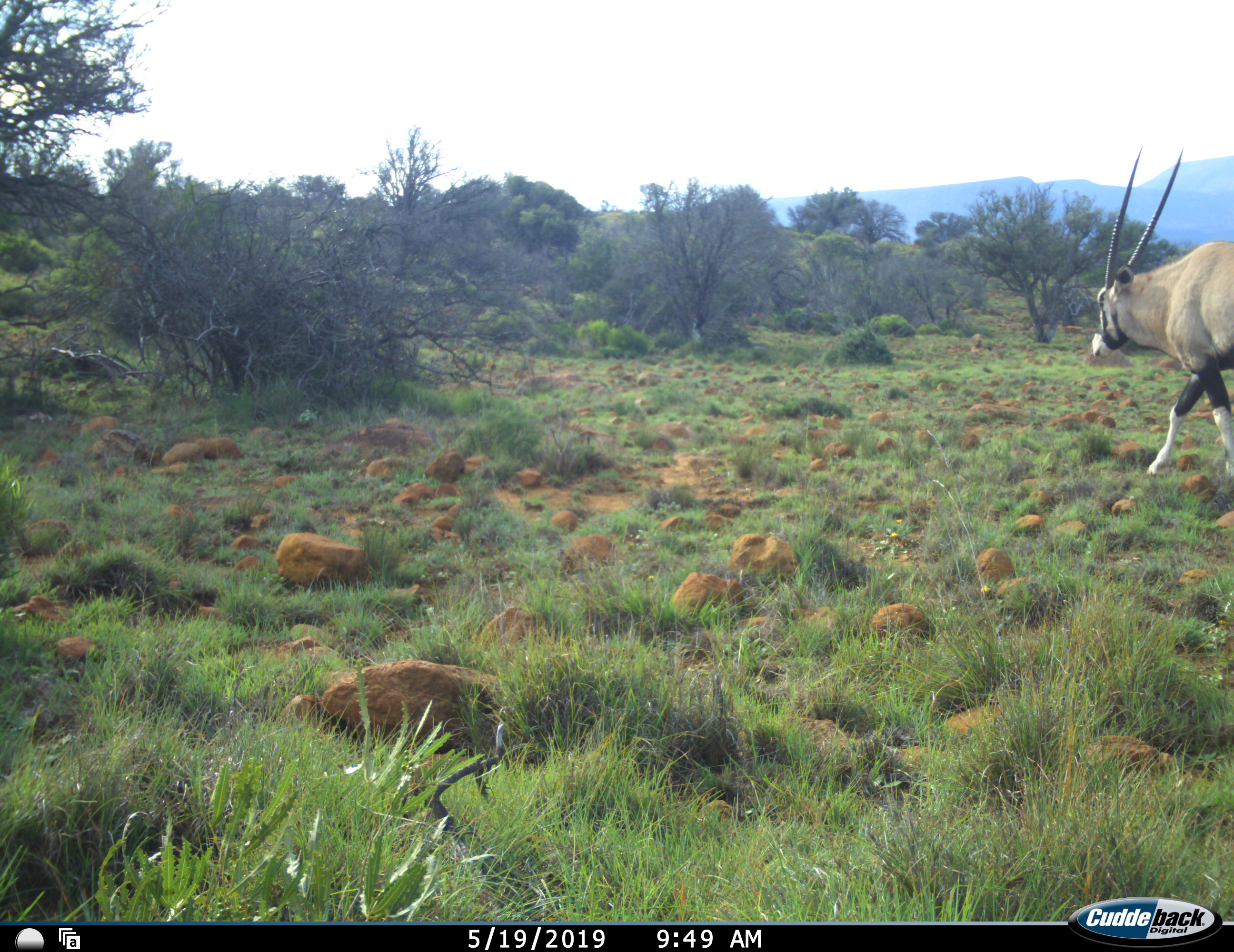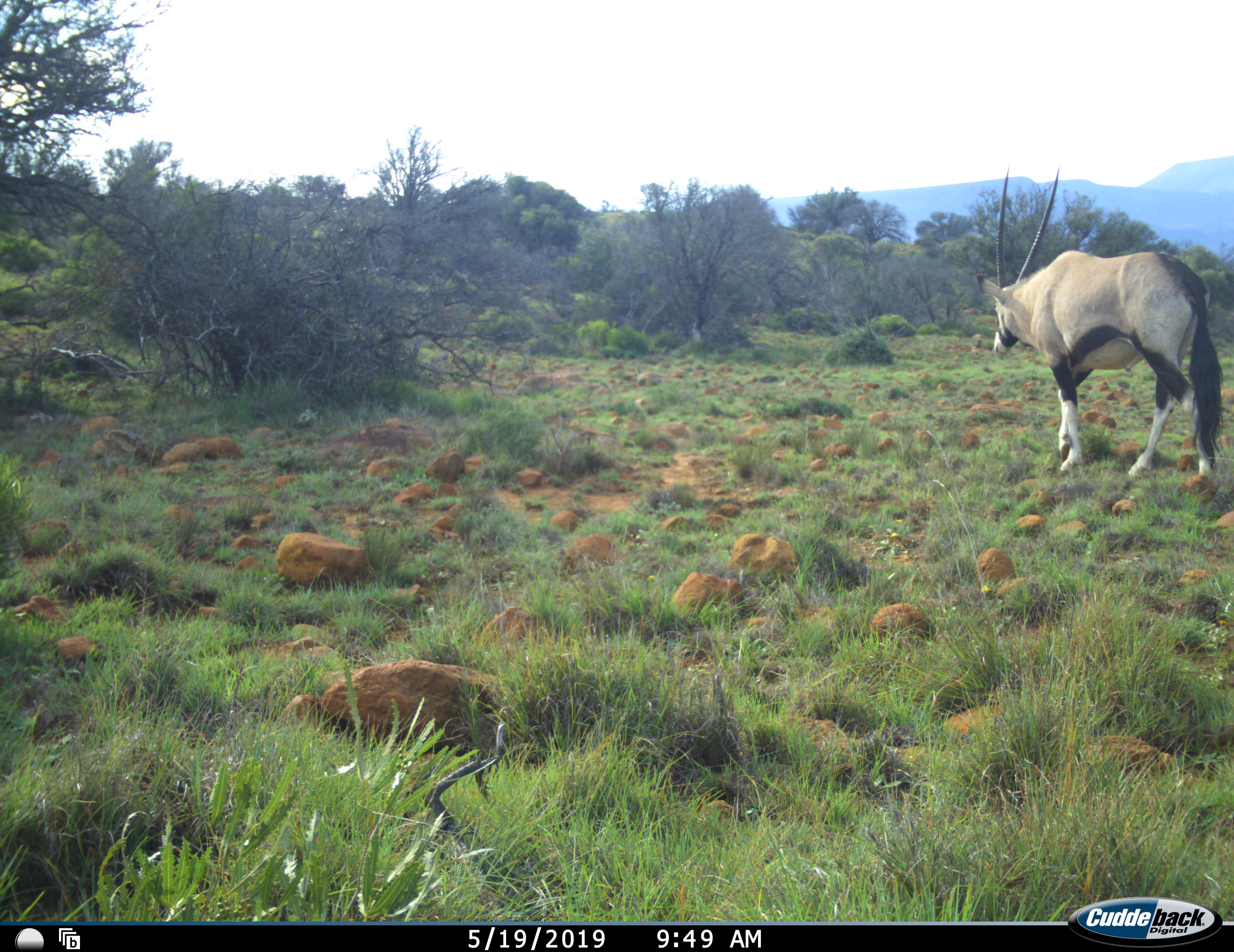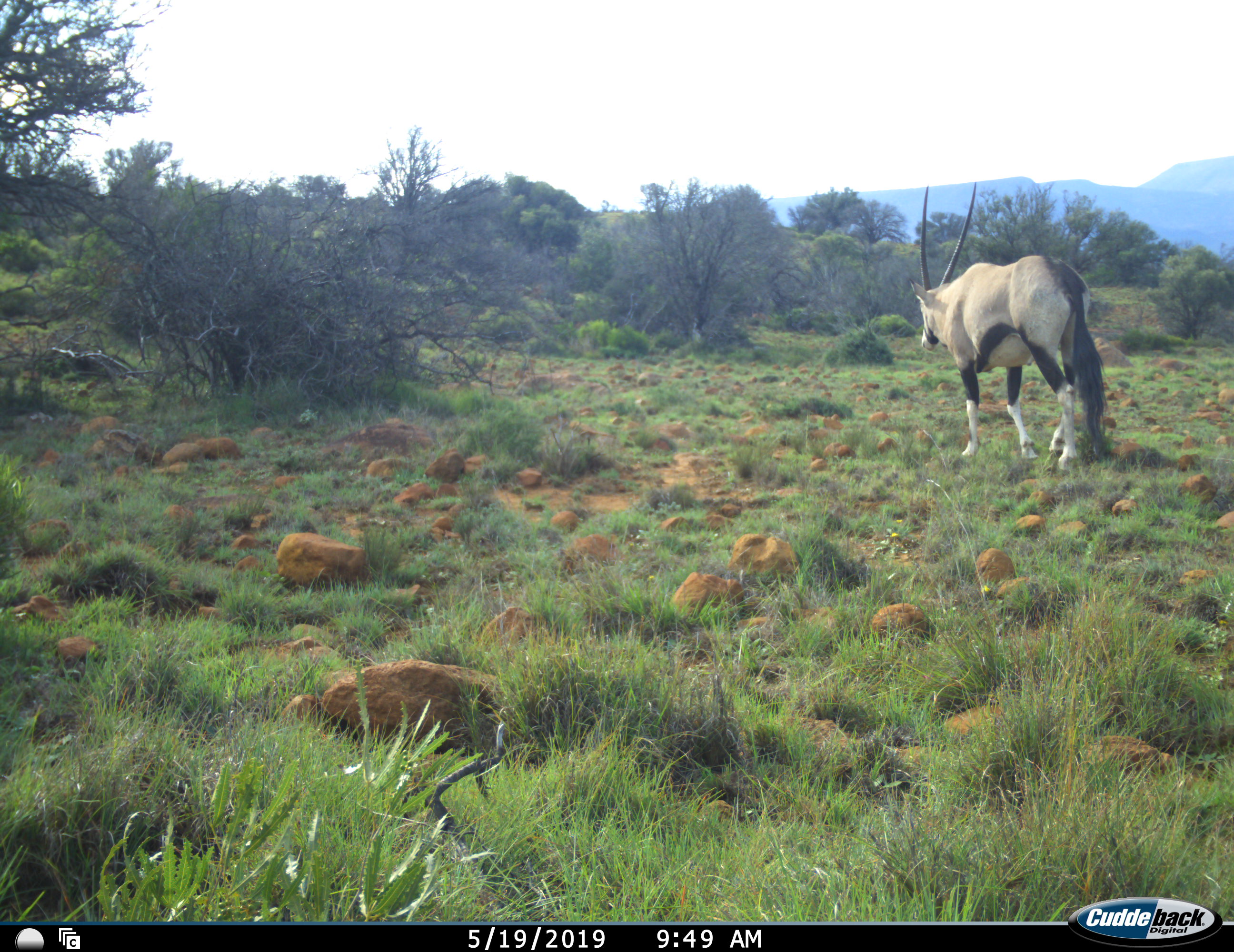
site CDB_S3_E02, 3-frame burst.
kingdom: Animalia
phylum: Chordata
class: Mammalia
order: Artiodactyla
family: Bovidae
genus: Oryx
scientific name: Oryx gazella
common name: gemsbok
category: oryx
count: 1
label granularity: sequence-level